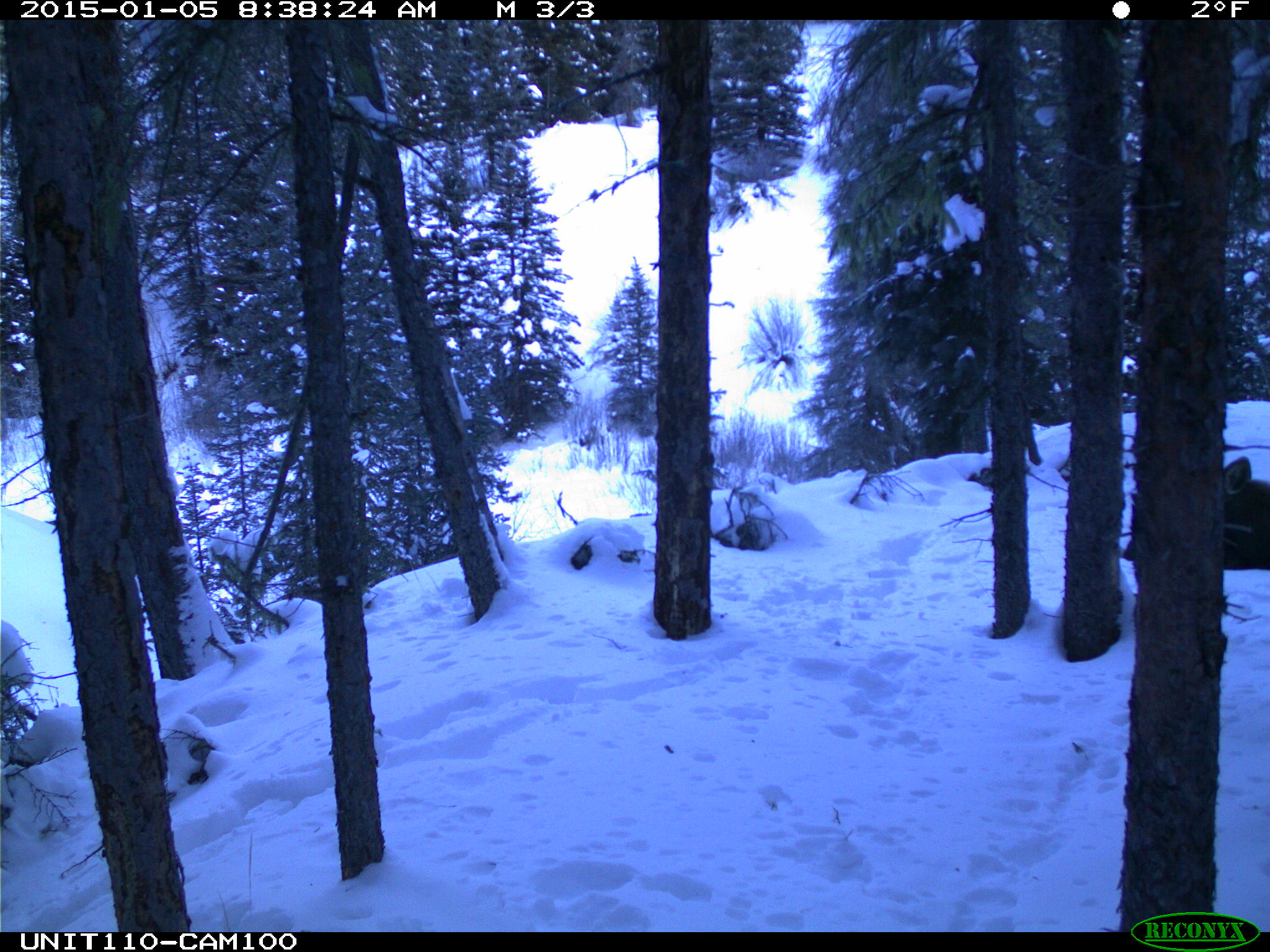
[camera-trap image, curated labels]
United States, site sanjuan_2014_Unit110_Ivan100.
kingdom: Animalia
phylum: Chordata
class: Mammalia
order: Artiodactyla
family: Cervidae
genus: Alces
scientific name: Alces alces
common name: moose